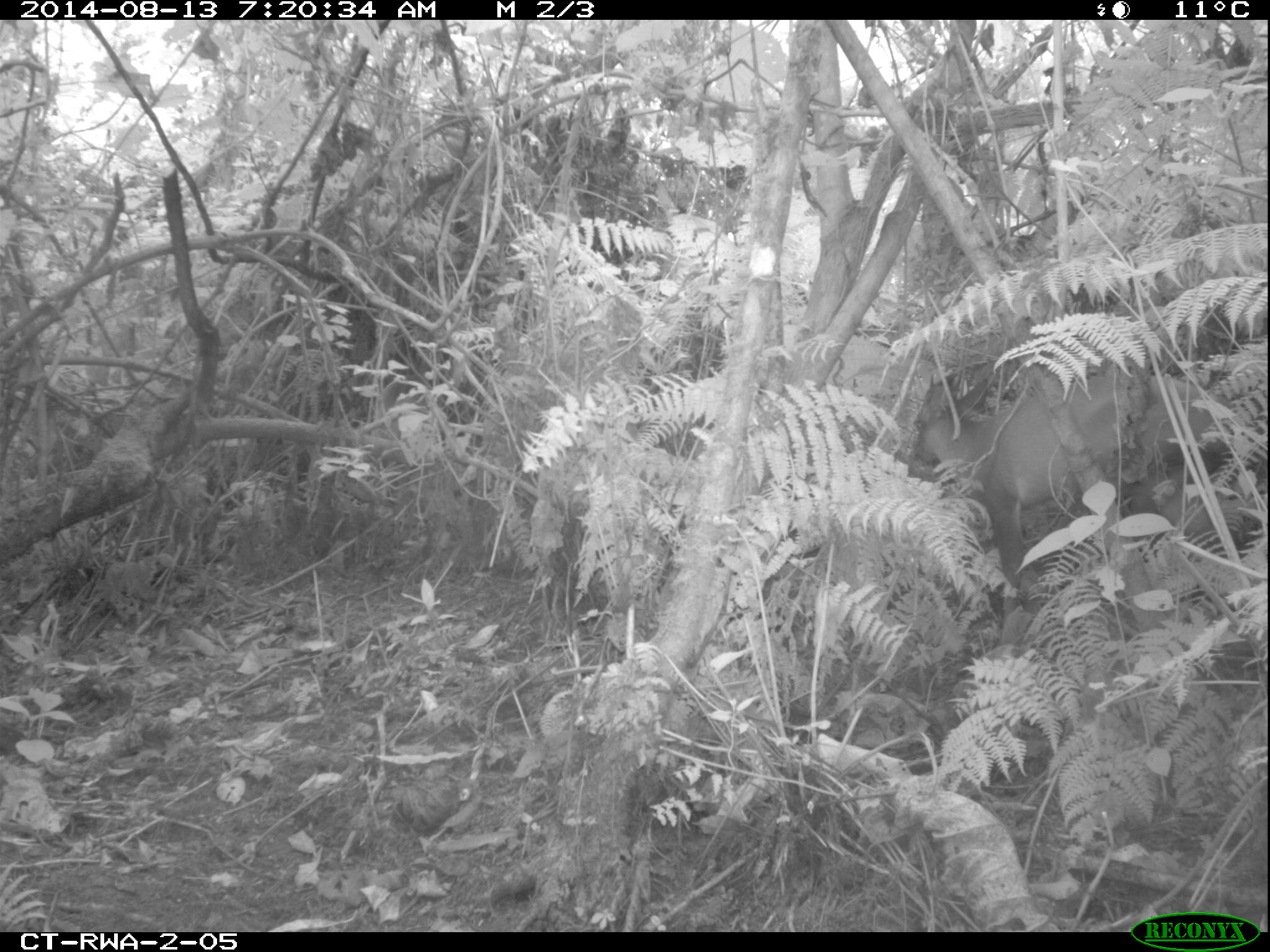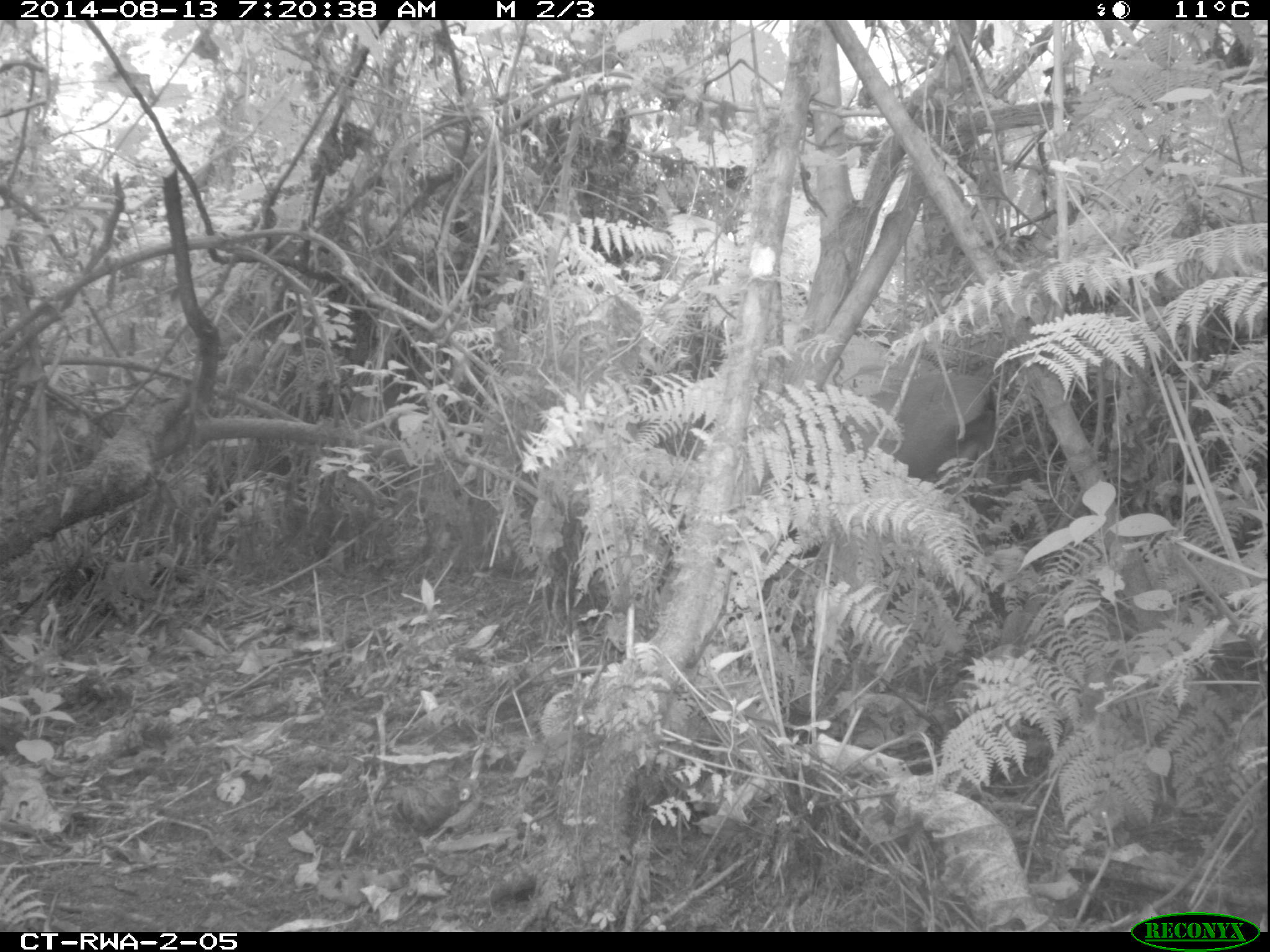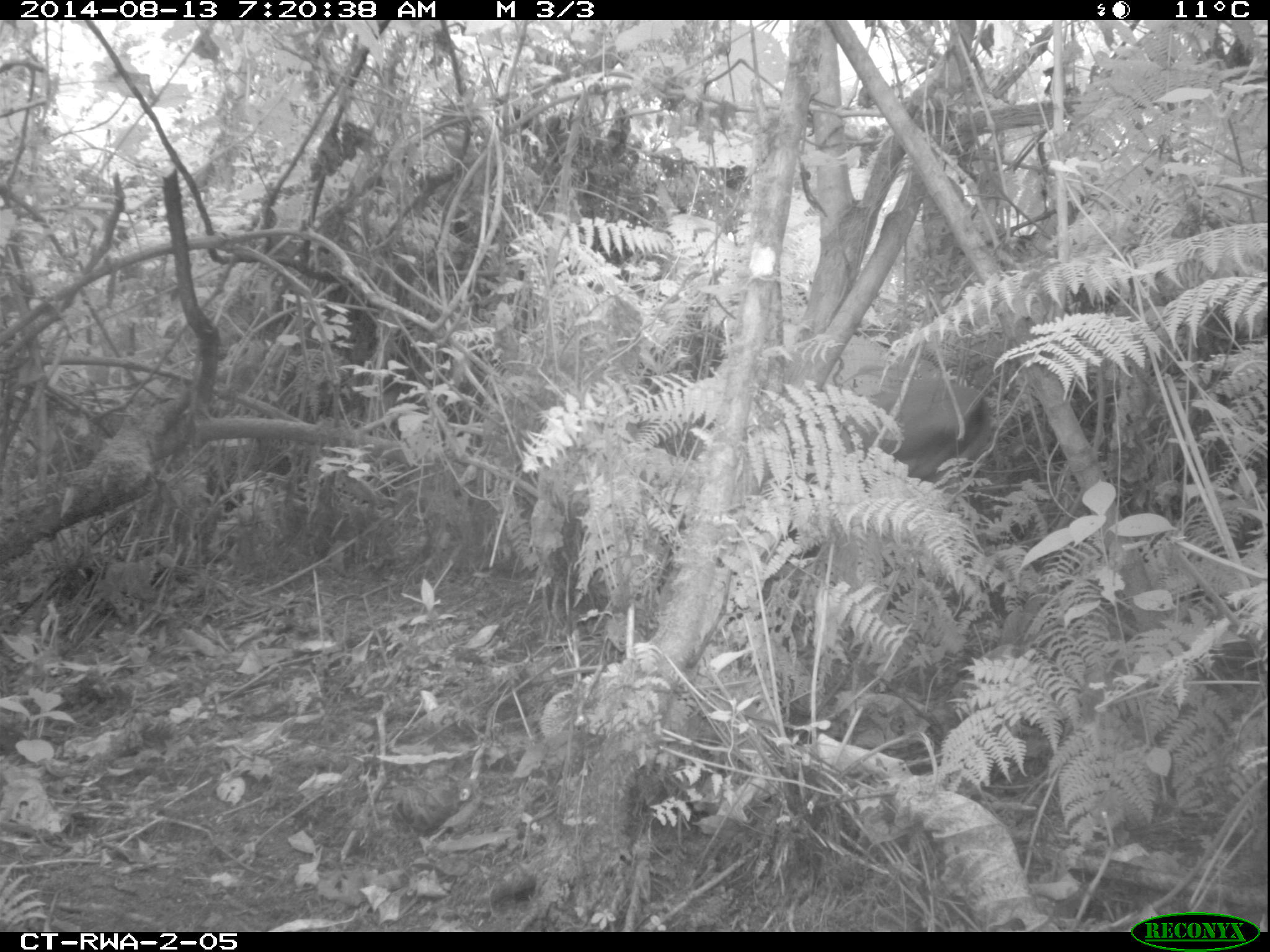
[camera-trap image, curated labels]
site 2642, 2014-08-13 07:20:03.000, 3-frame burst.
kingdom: Animalia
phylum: Chordata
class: Mammalia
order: Artiodactyla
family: Bovidae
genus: Cephalophus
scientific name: Cephalophus nigrifrons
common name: black-fronted duiker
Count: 2.